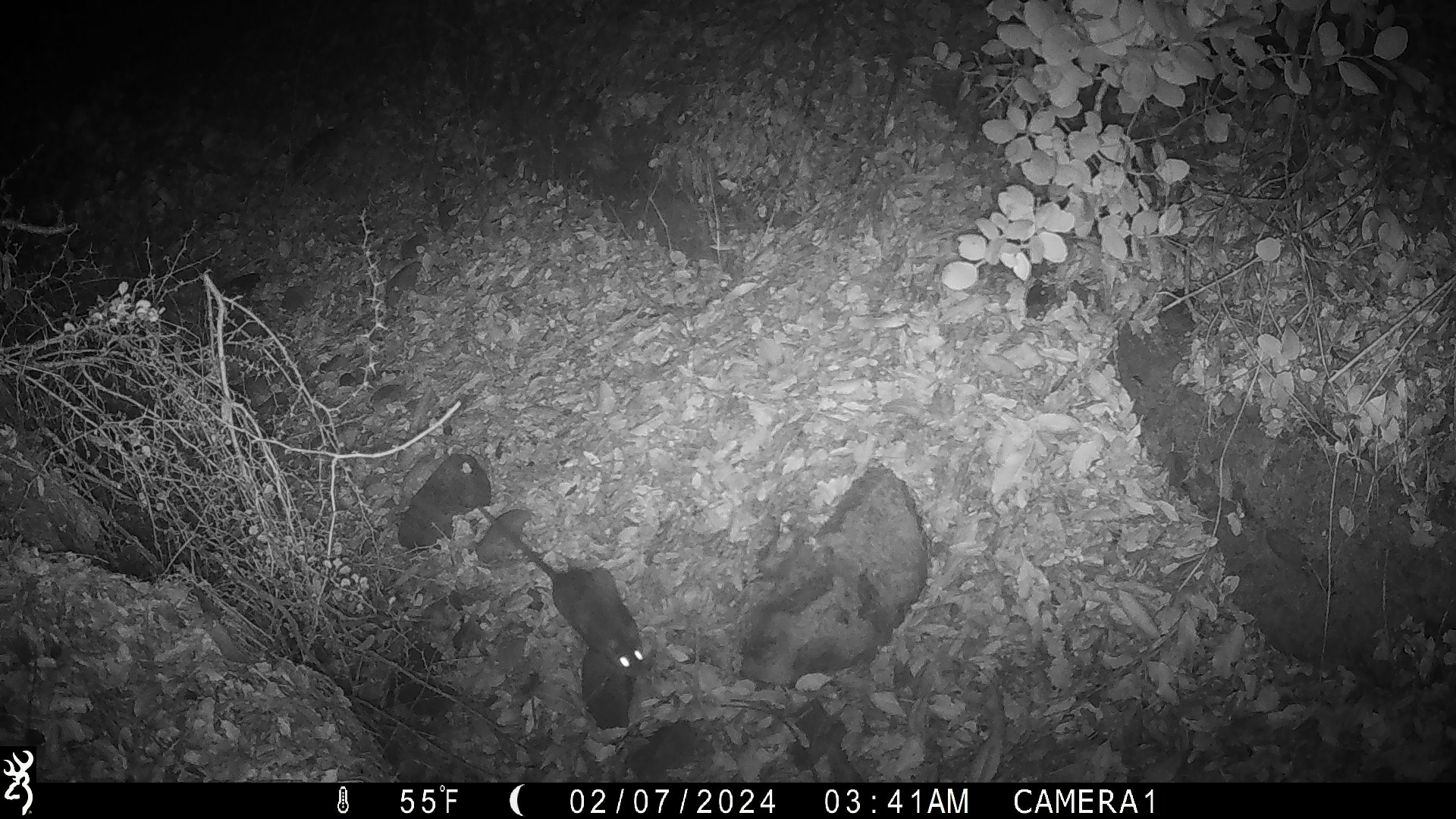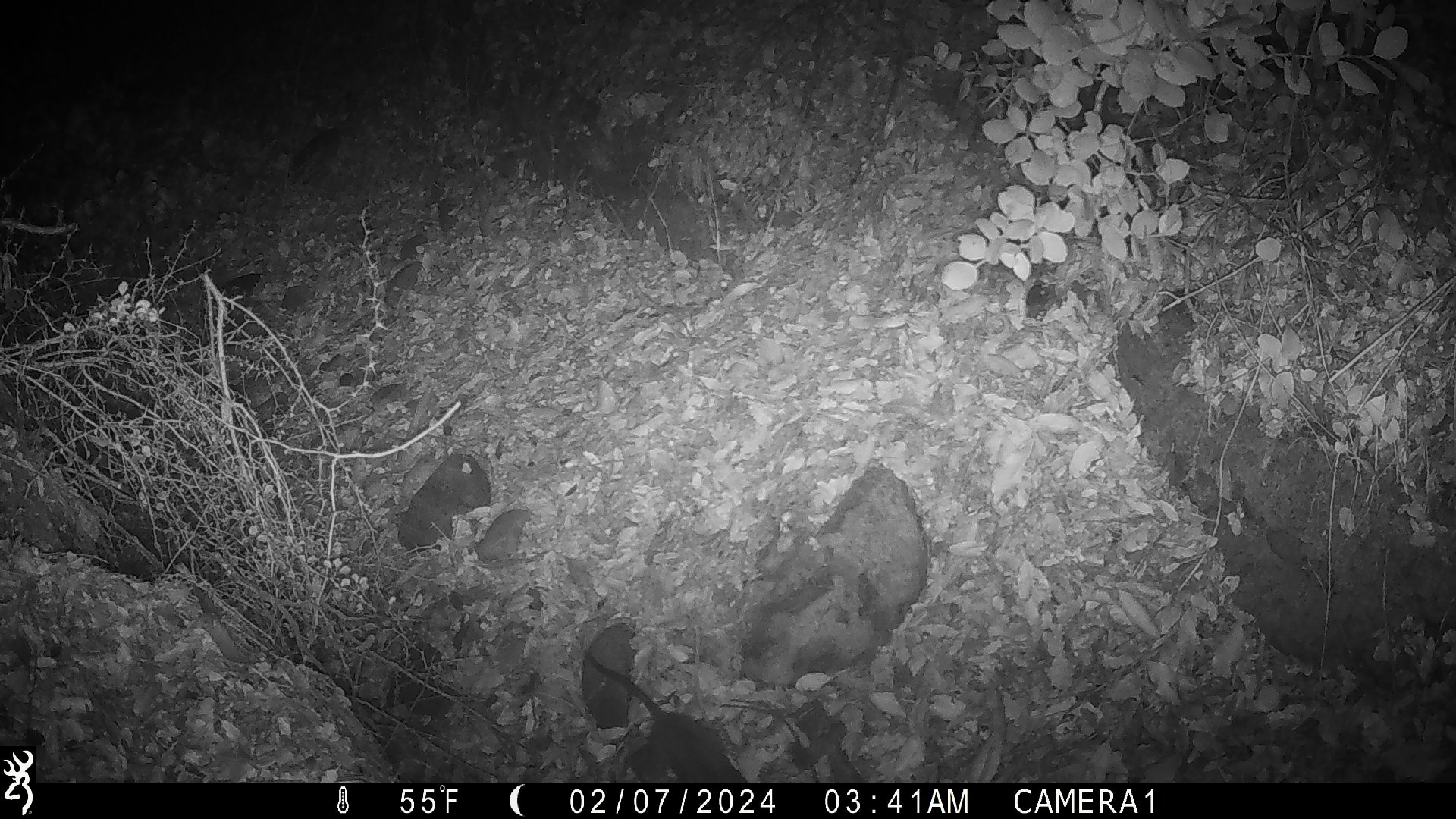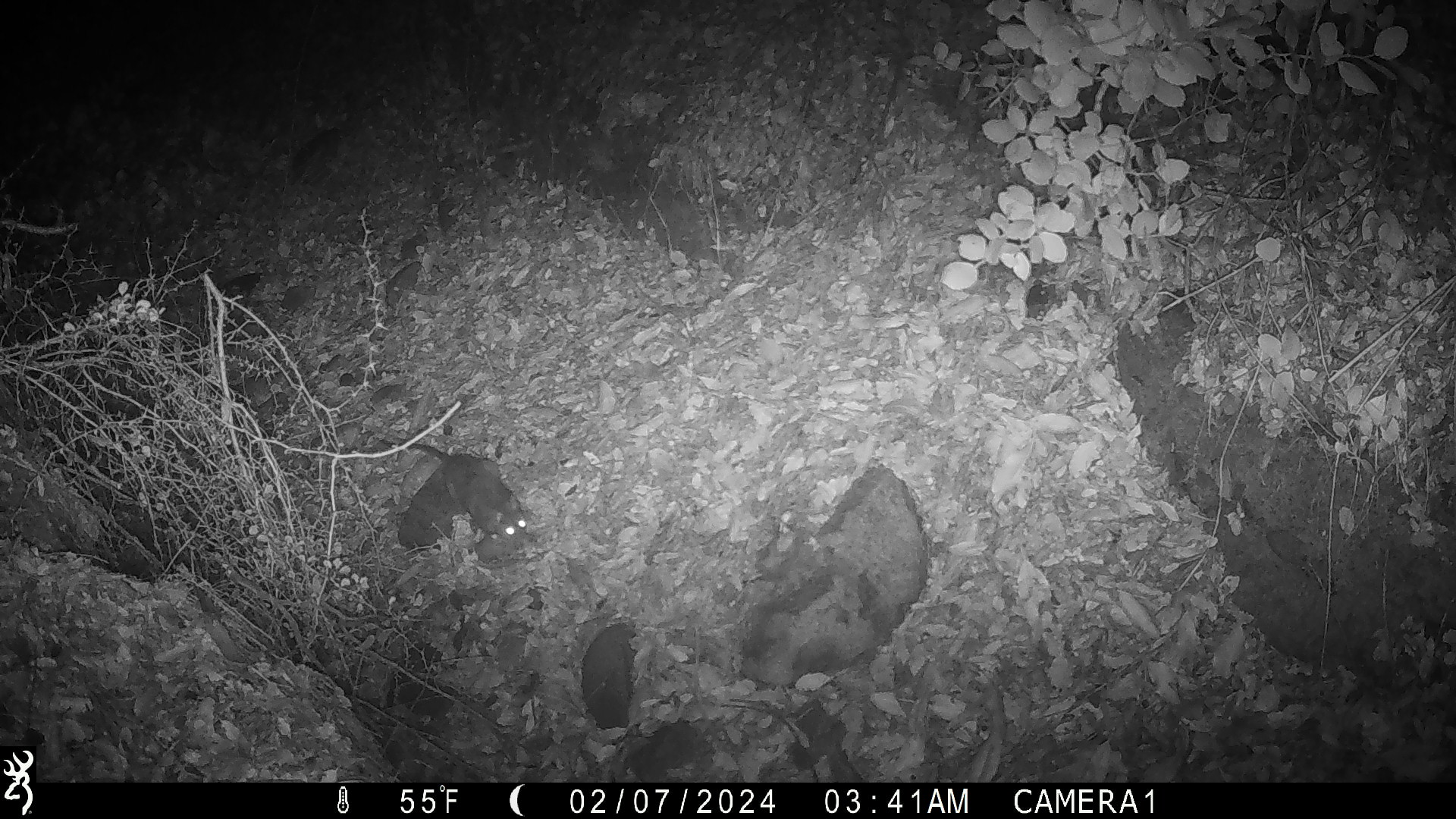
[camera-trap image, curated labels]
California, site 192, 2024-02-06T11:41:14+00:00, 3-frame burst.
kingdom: Animalia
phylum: Chordata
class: Mammalia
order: Rodentia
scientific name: Rodentia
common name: mouse or rat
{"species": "mouse or rat (Rodentia)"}